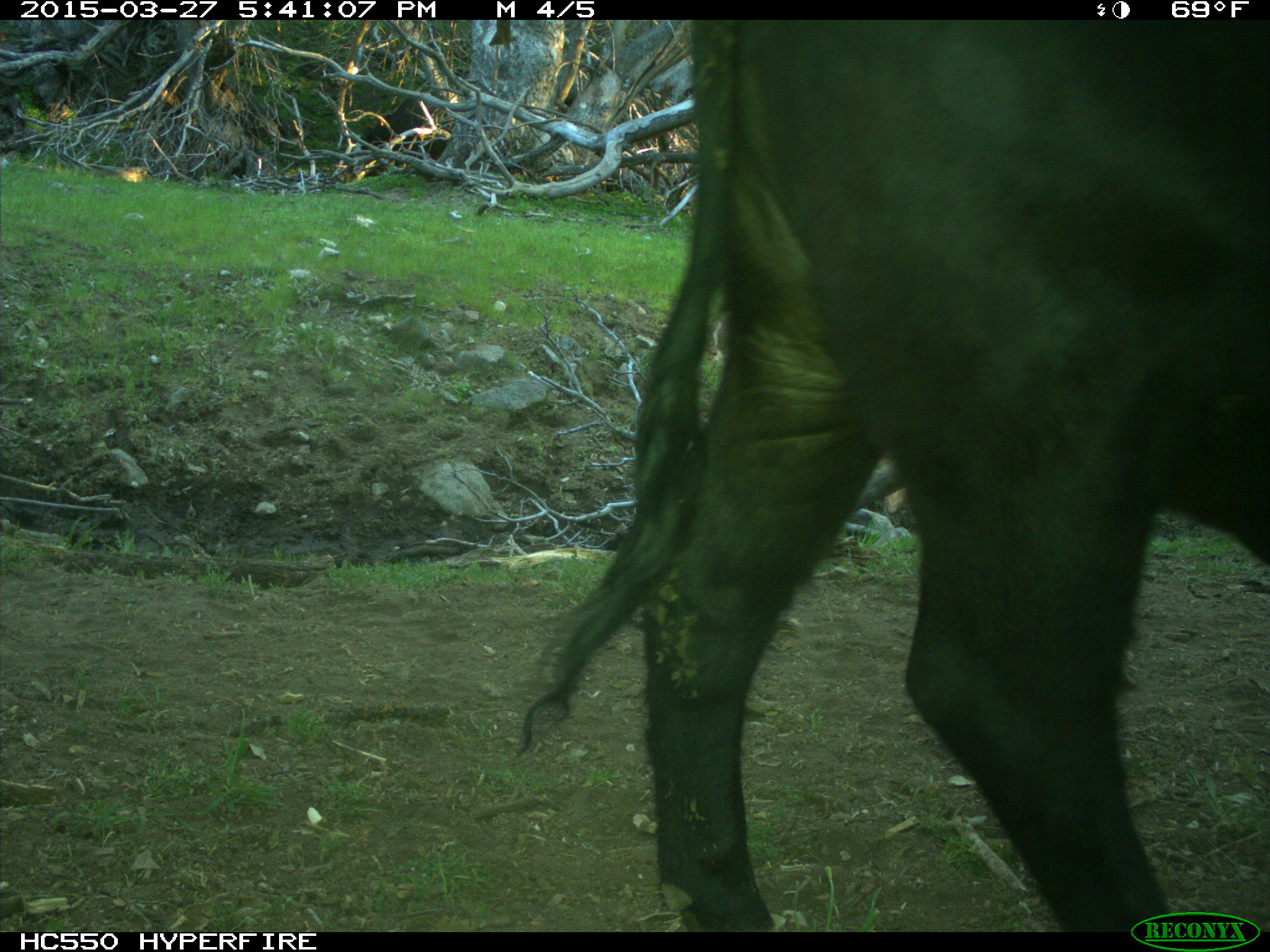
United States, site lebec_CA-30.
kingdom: Animalia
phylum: Chordata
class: Mammalia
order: Artiodactyla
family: Bovidae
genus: Bos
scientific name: Bos taurus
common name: domestic cow